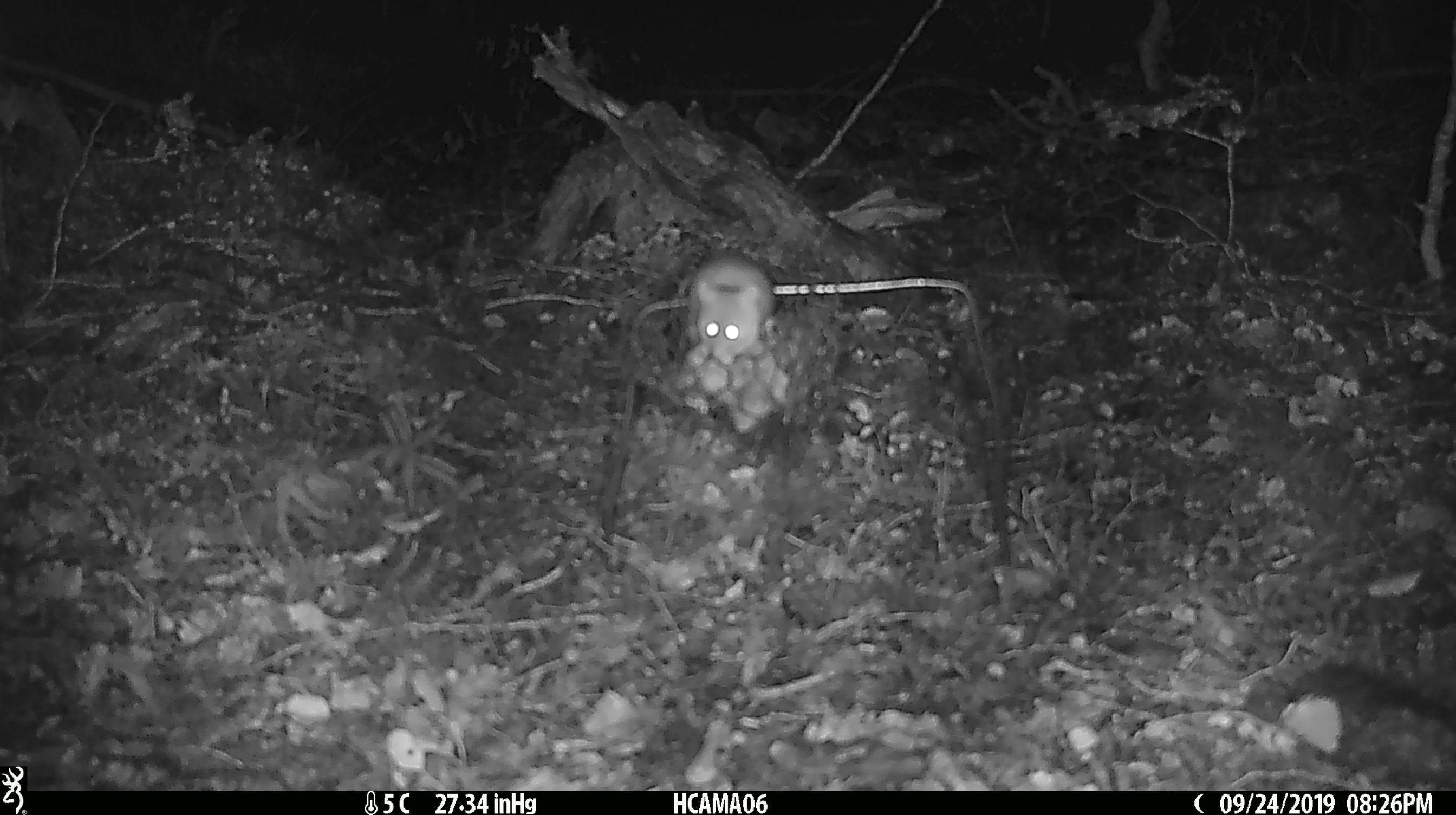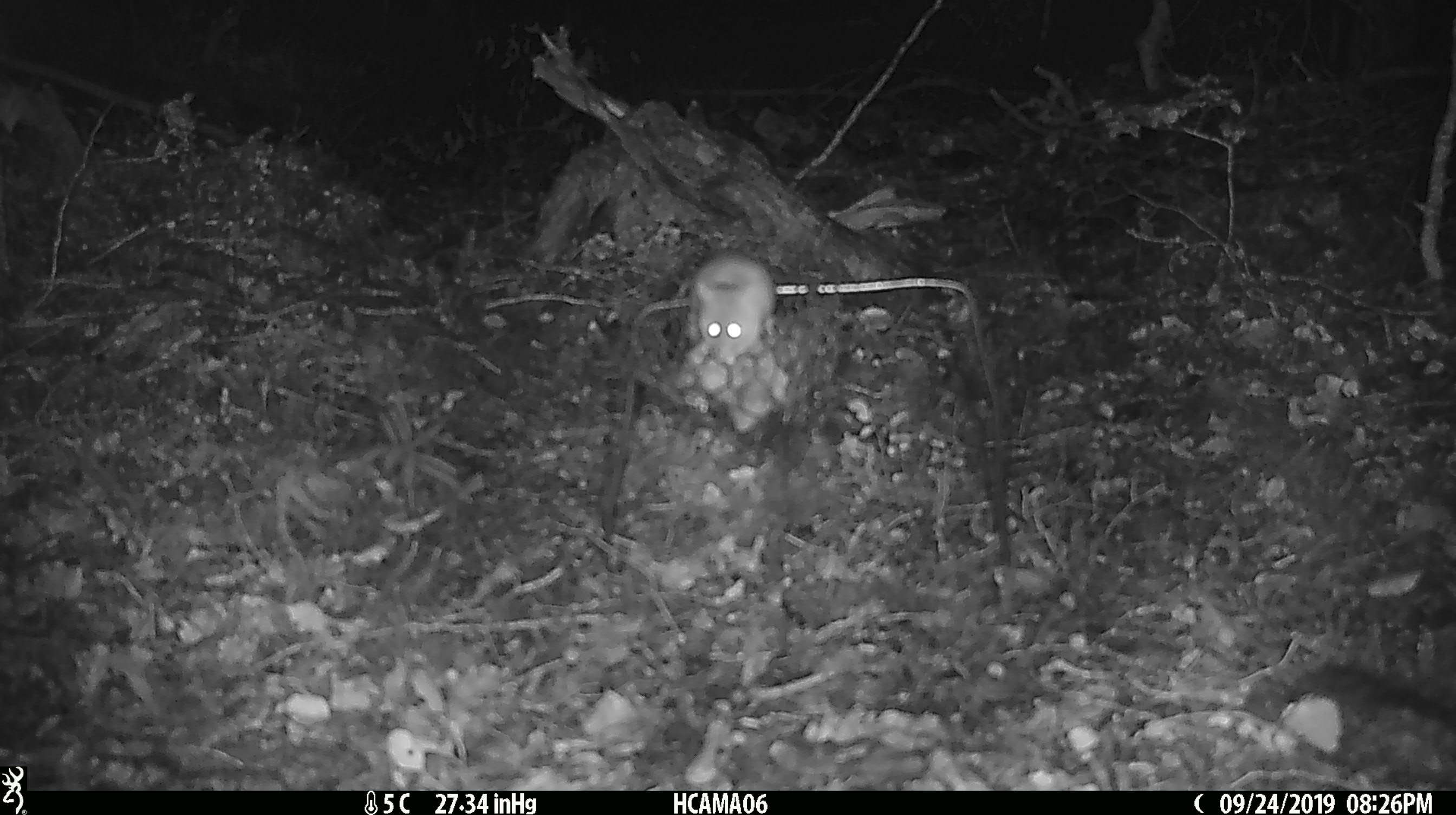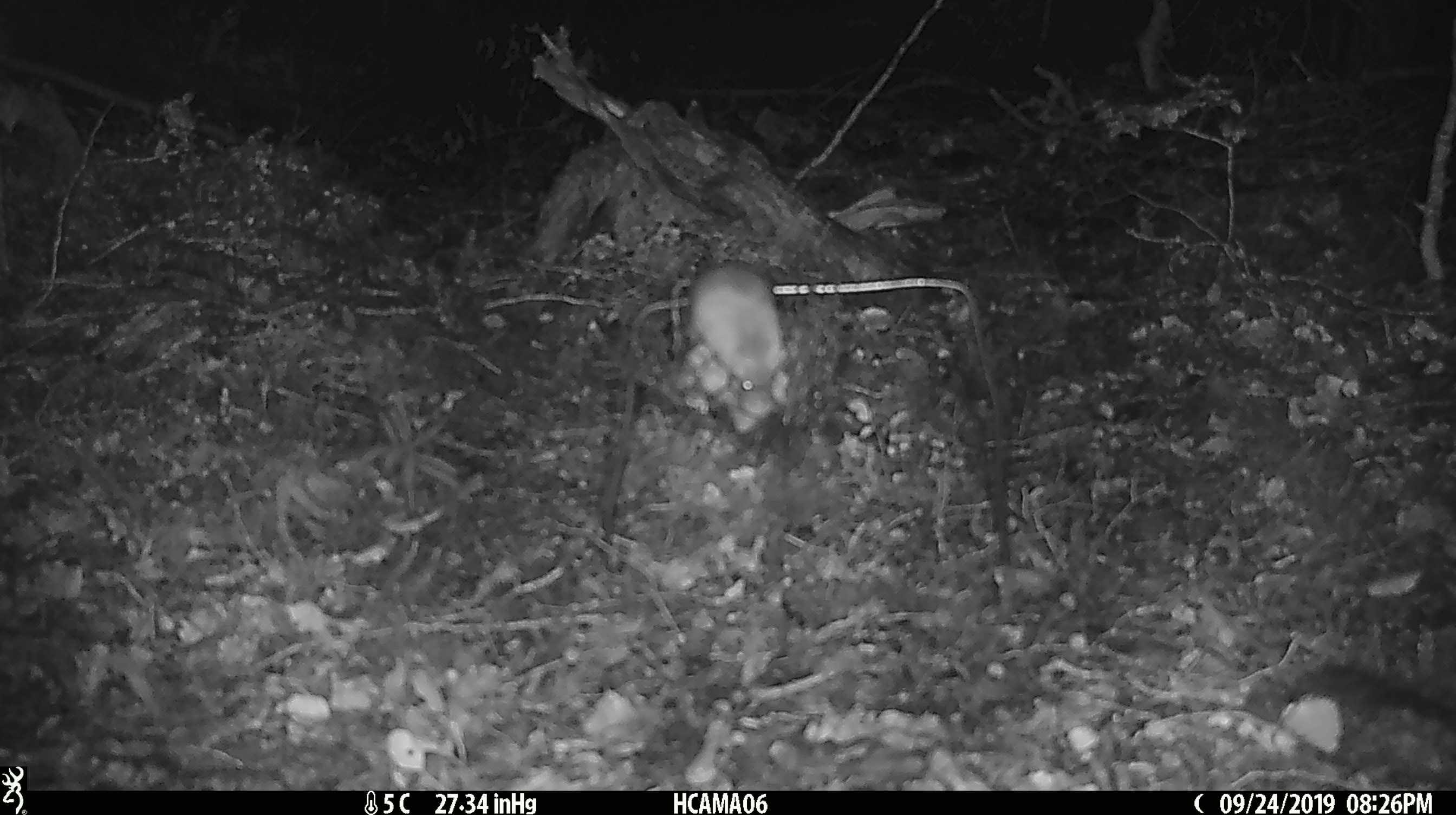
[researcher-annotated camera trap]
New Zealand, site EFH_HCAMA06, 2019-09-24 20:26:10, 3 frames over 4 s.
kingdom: Animalia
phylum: Chordata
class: Mammalia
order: Rodentia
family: Muridae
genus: Mus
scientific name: Mus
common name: mouse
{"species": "mouse (Mus)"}